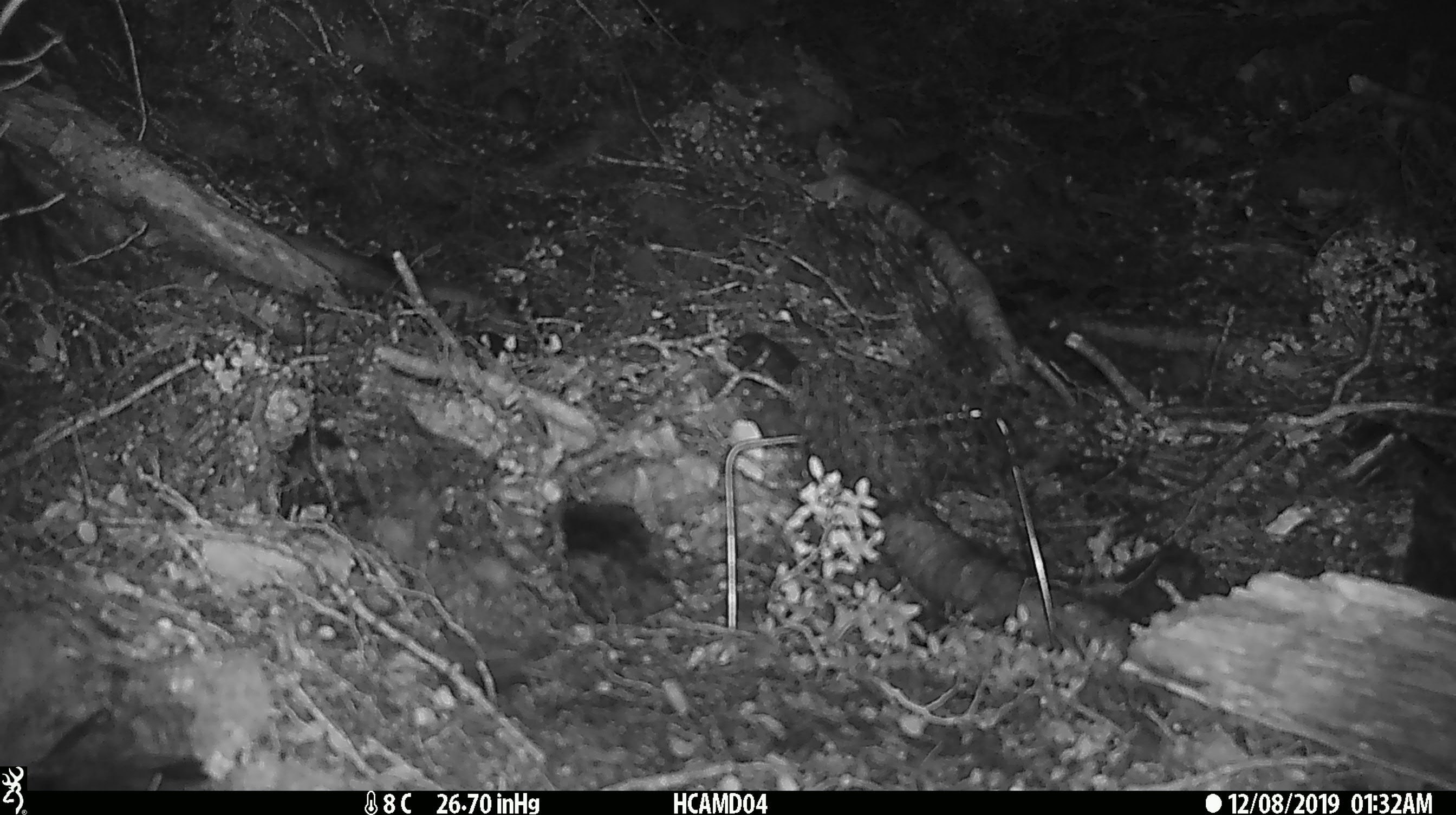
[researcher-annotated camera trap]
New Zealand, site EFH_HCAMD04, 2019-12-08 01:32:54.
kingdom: Animalia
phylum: Chordata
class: Mammalia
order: Rodentia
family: Muridae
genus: Mus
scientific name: Mus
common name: mouse